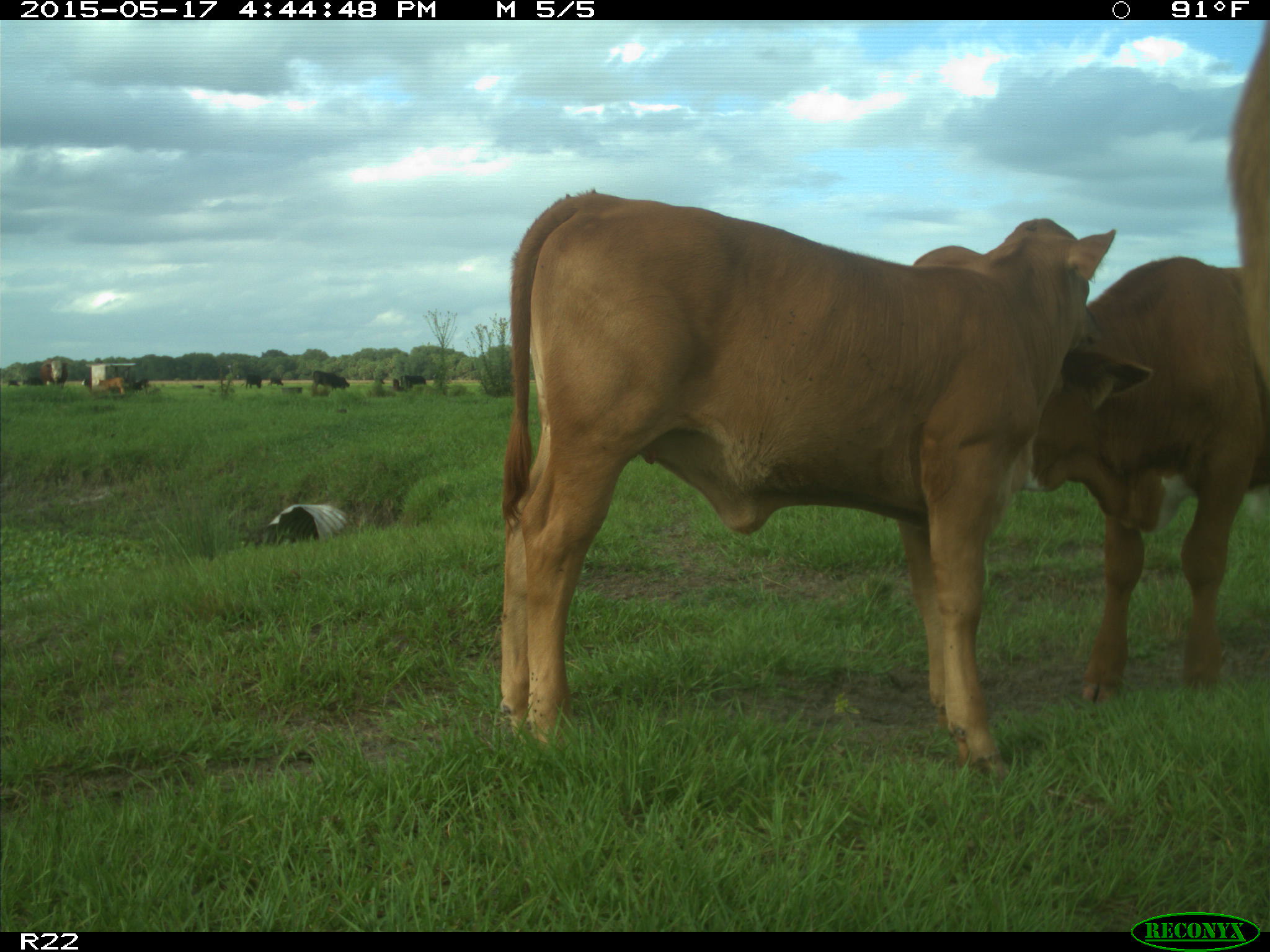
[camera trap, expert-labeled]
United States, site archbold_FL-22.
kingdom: Animalia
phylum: Chordata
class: Mammalia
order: Artiodactyla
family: Bovidae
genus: Bos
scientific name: Bos taurus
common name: domestic cow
Bos taurus (domestic cow).